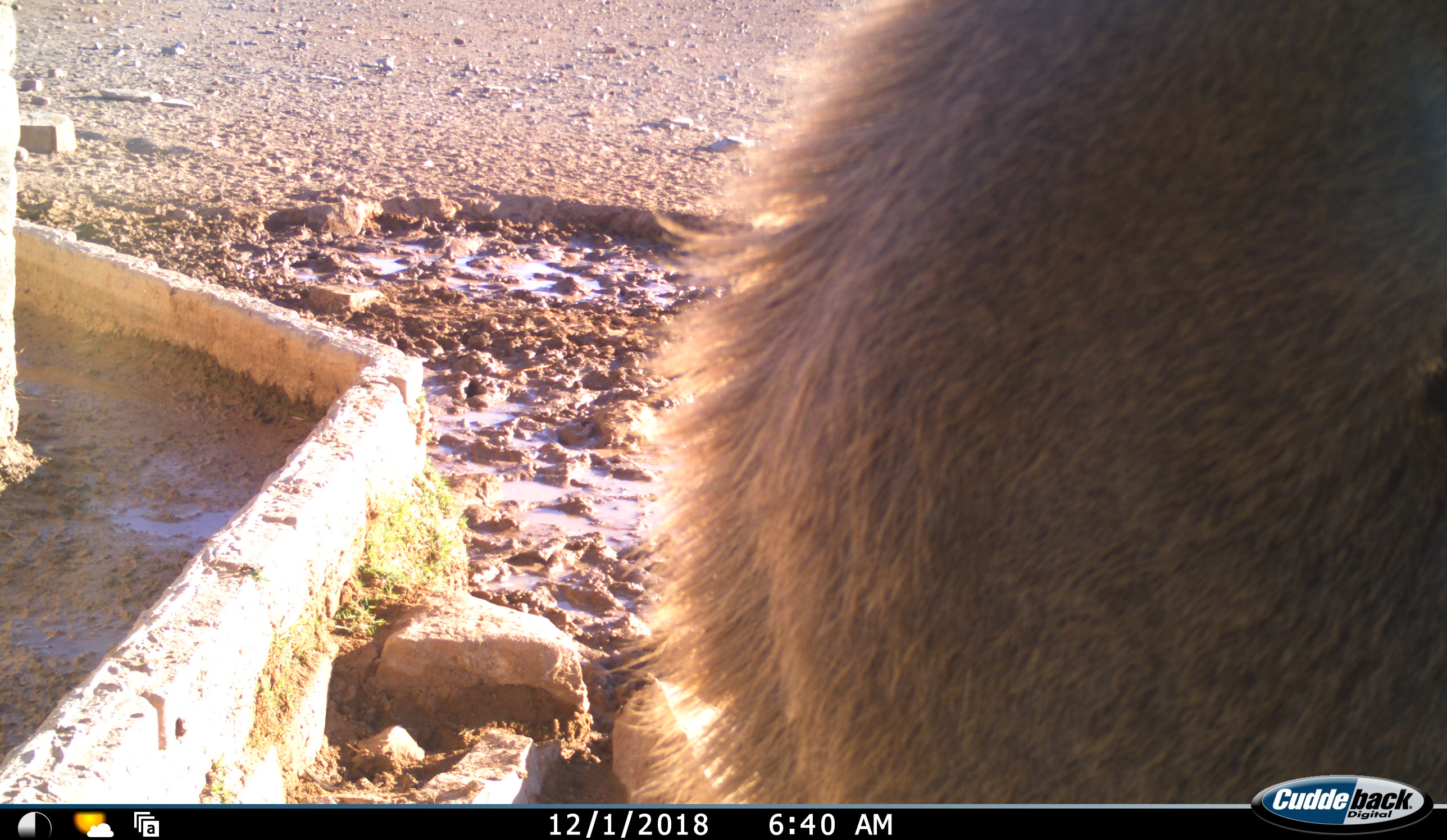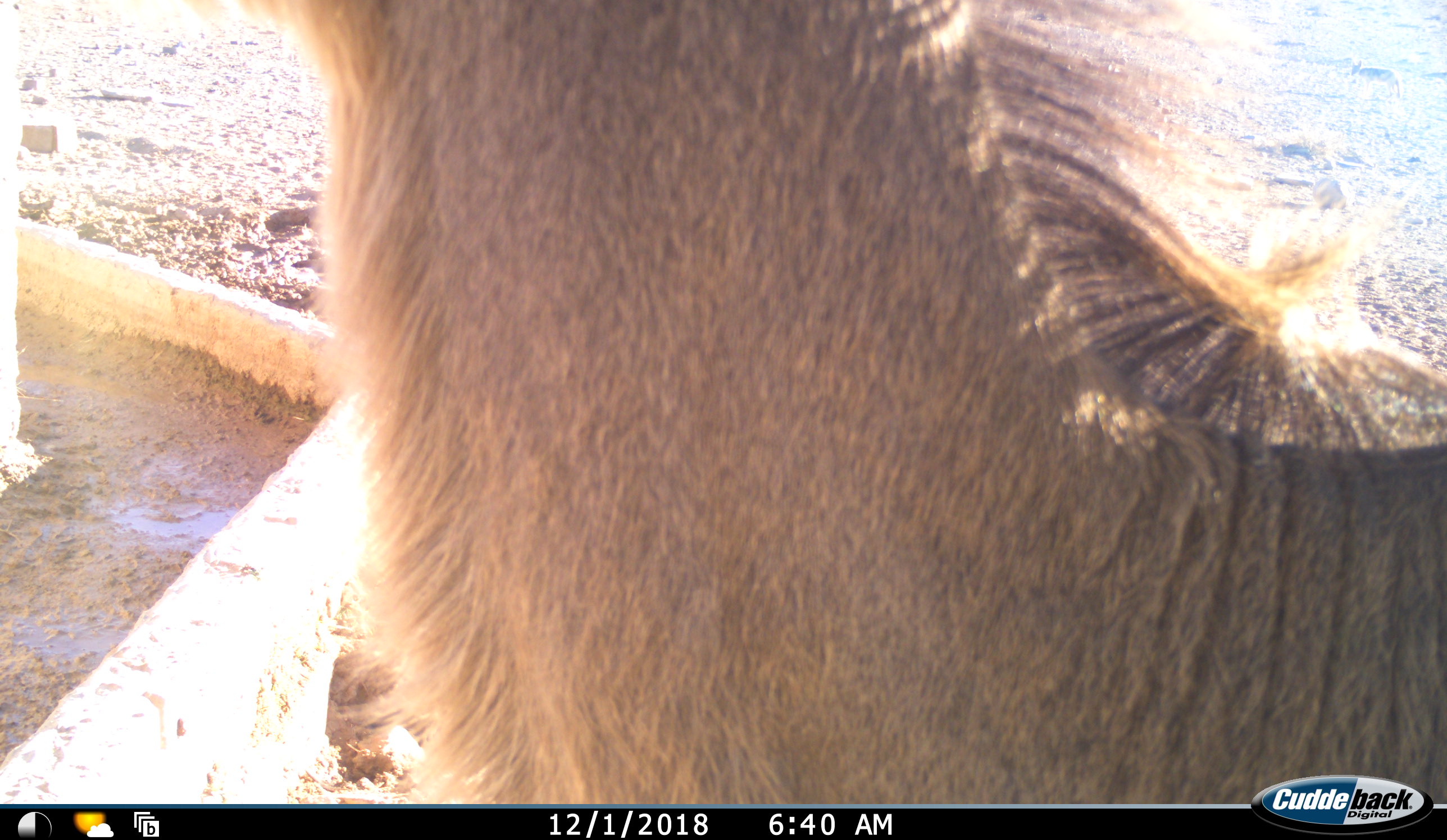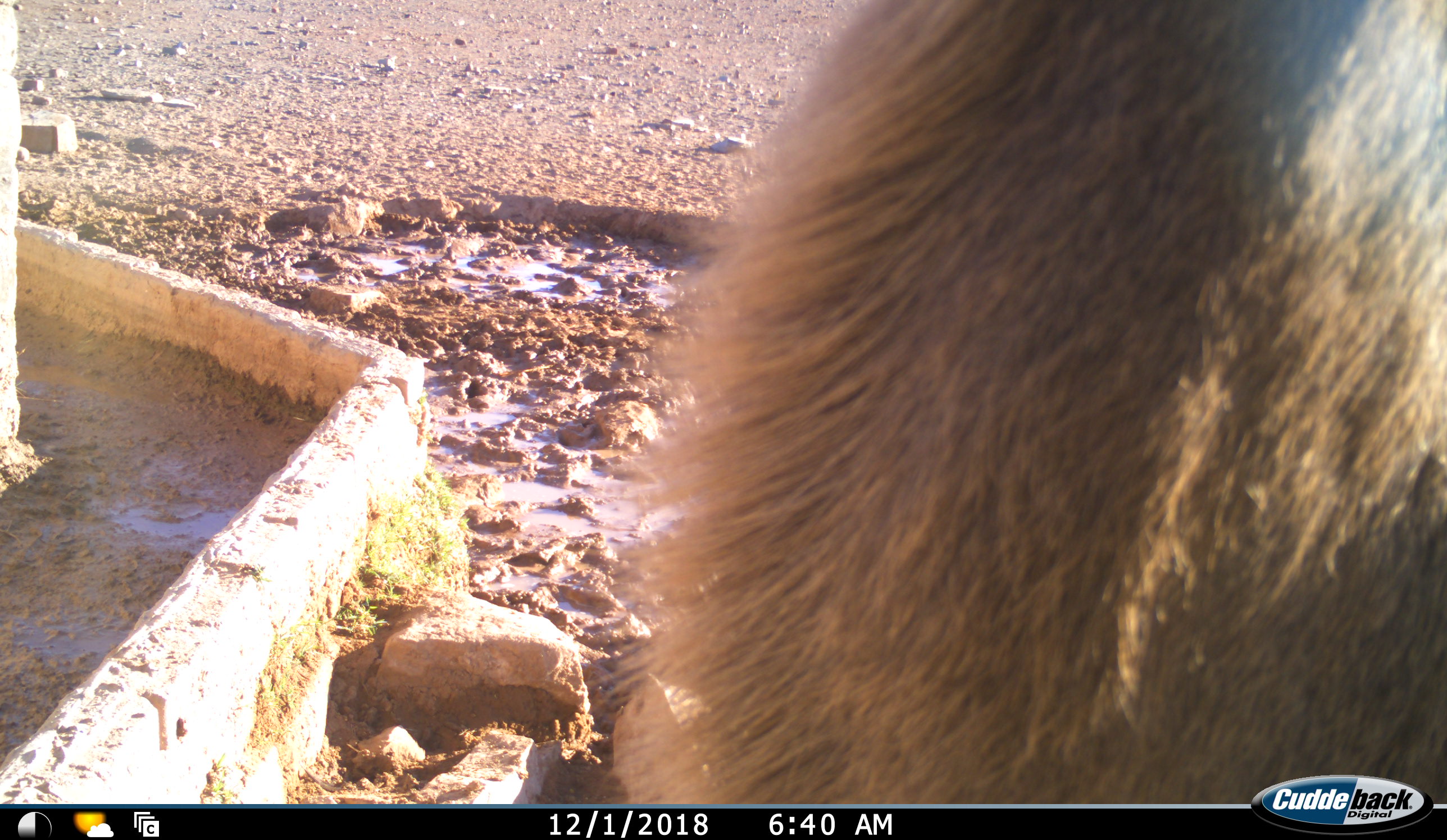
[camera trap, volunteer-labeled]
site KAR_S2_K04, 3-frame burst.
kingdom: Animalia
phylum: Chordata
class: Mammalia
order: Artiodactyla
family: Bovidae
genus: Tragelaphus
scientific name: Tragelaphus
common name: kudu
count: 1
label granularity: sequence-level